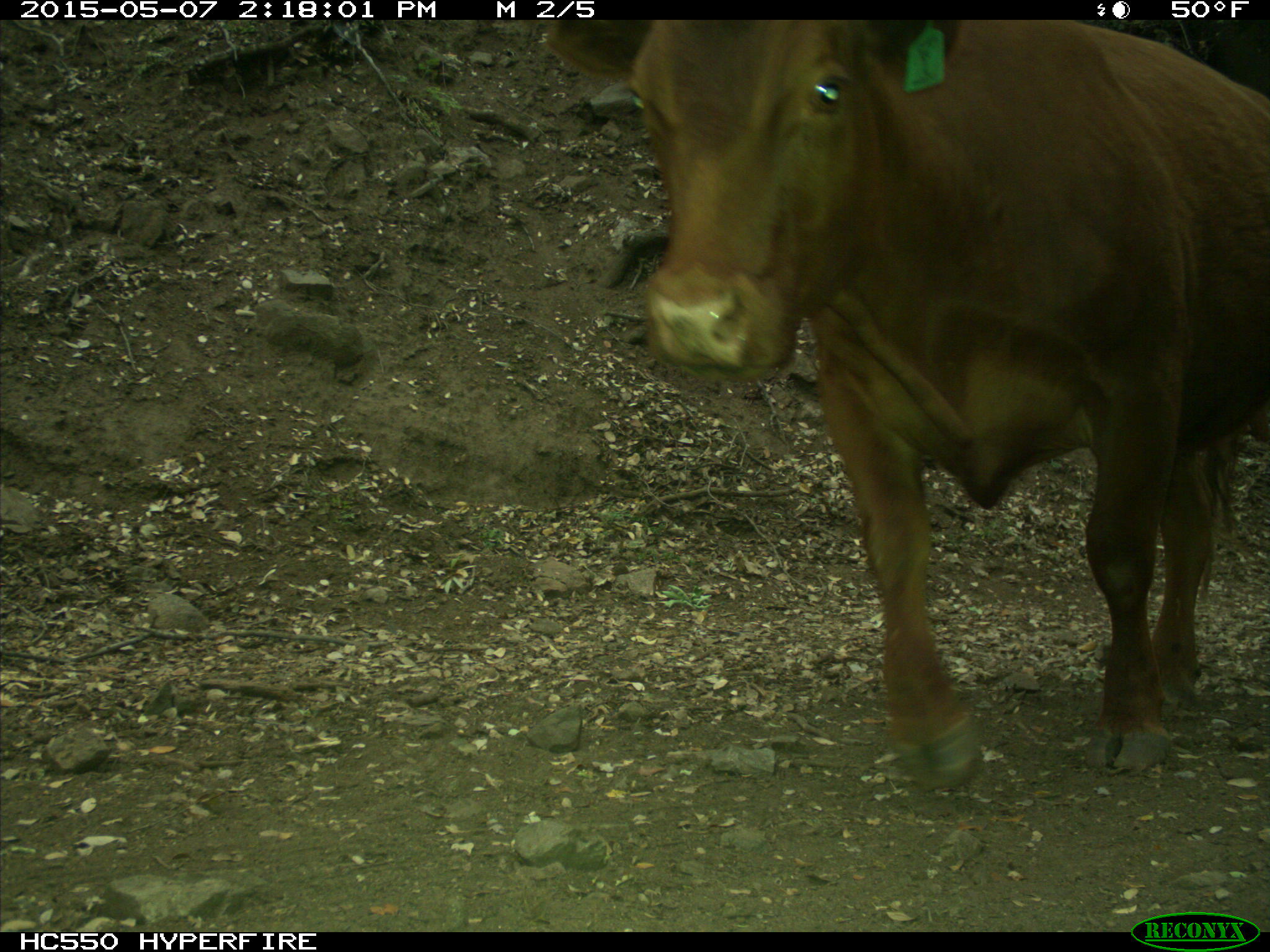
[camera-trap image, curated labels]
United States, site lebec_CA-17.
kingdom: Animalia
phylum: Chordata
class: Mammalia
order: Artiodactyla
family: Bovidae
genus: Bos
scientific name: Bos taurus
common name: domestic cow